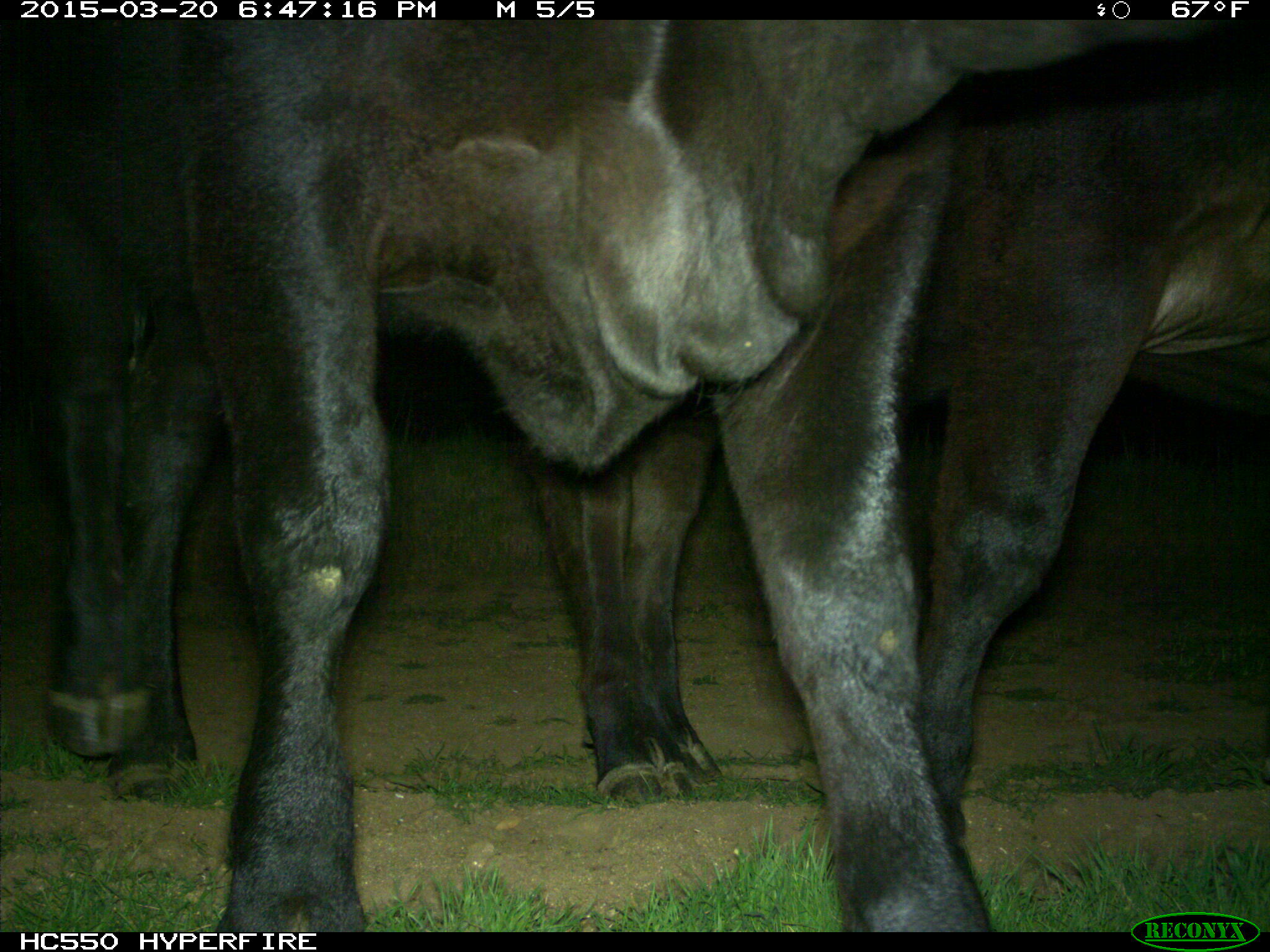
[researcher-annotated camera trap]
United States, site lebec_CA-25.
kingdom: Animalia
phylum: Chordata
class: Mammalia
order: Artiodactyla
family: Bovidae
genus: Bos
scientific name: Bos taurus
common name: domestic cow